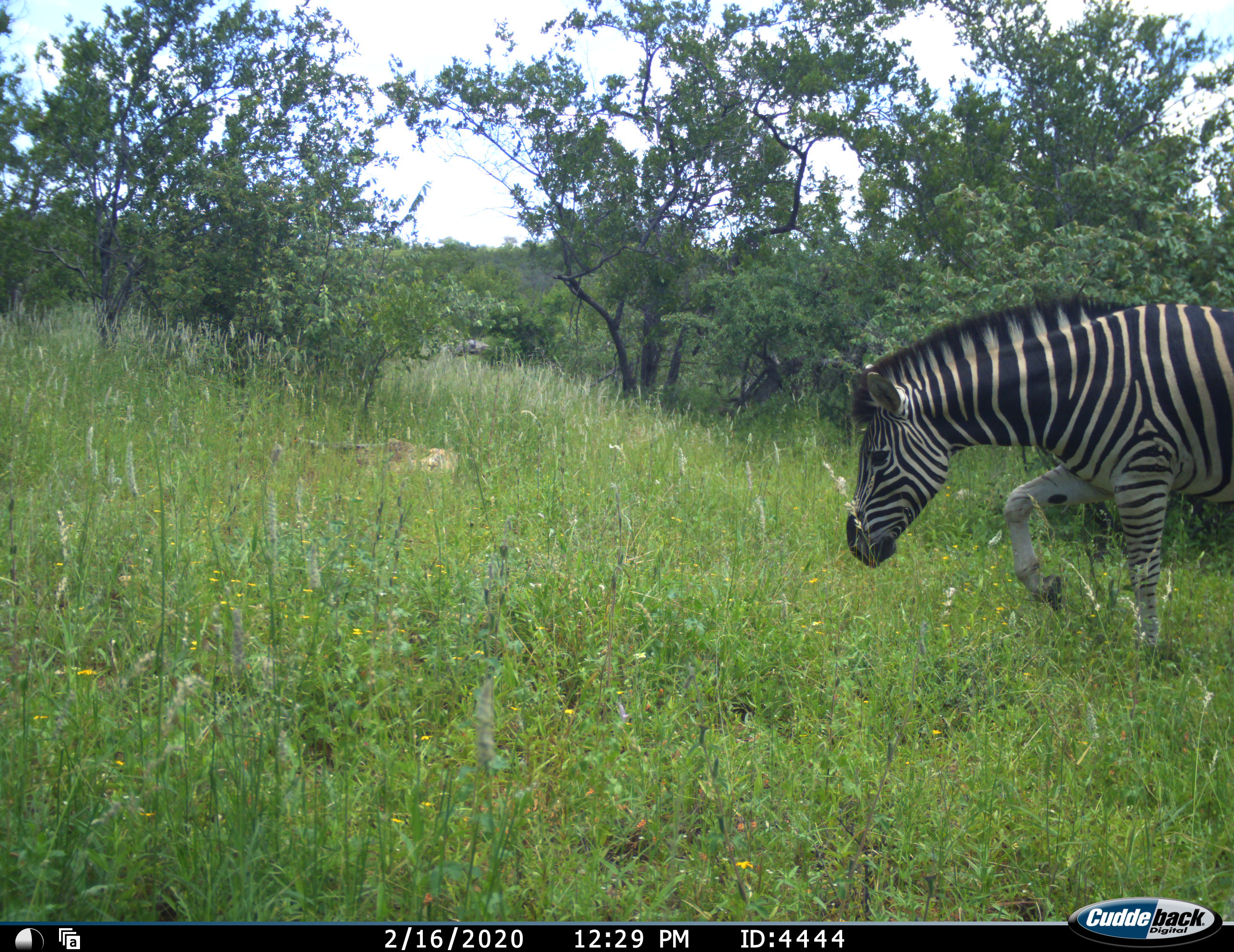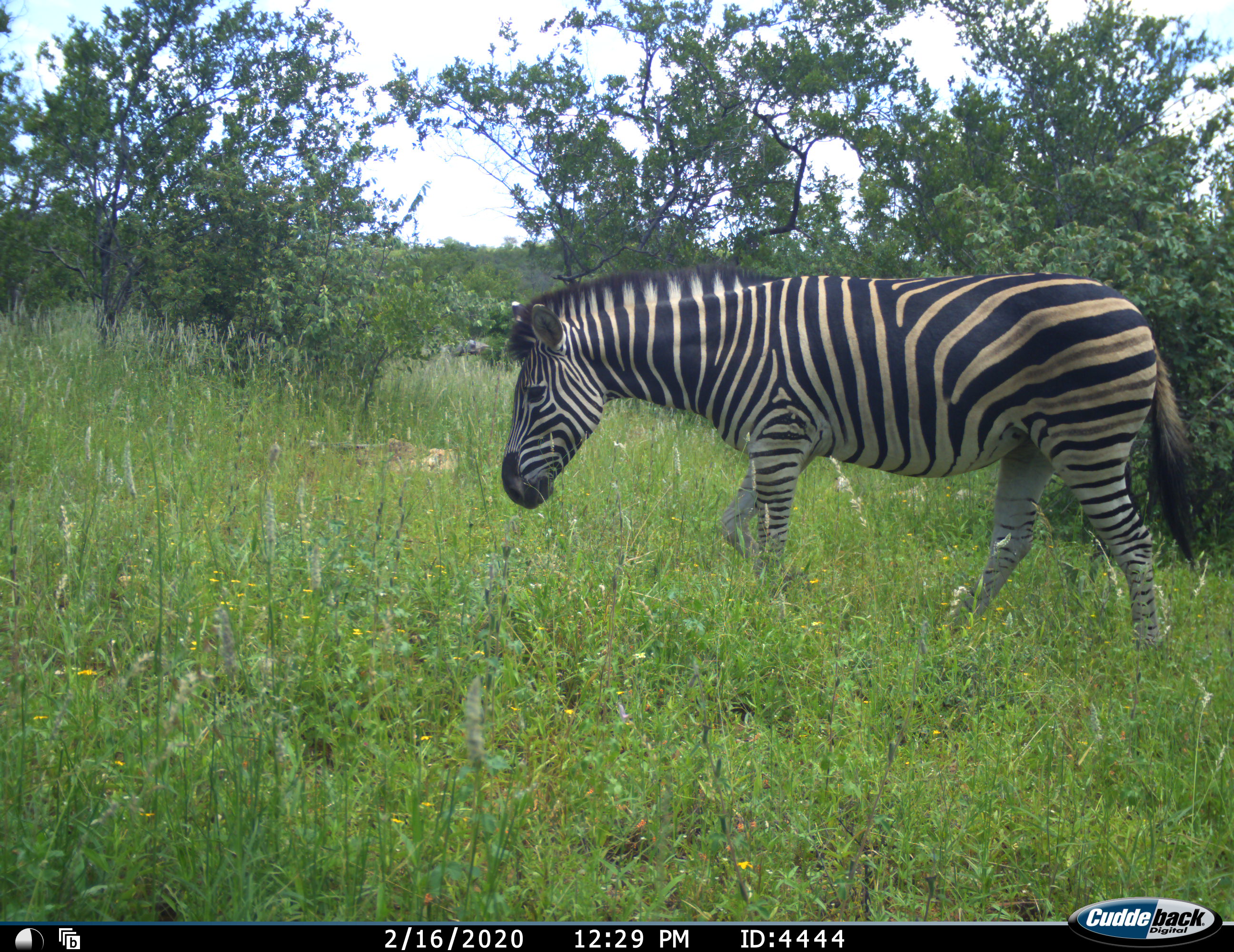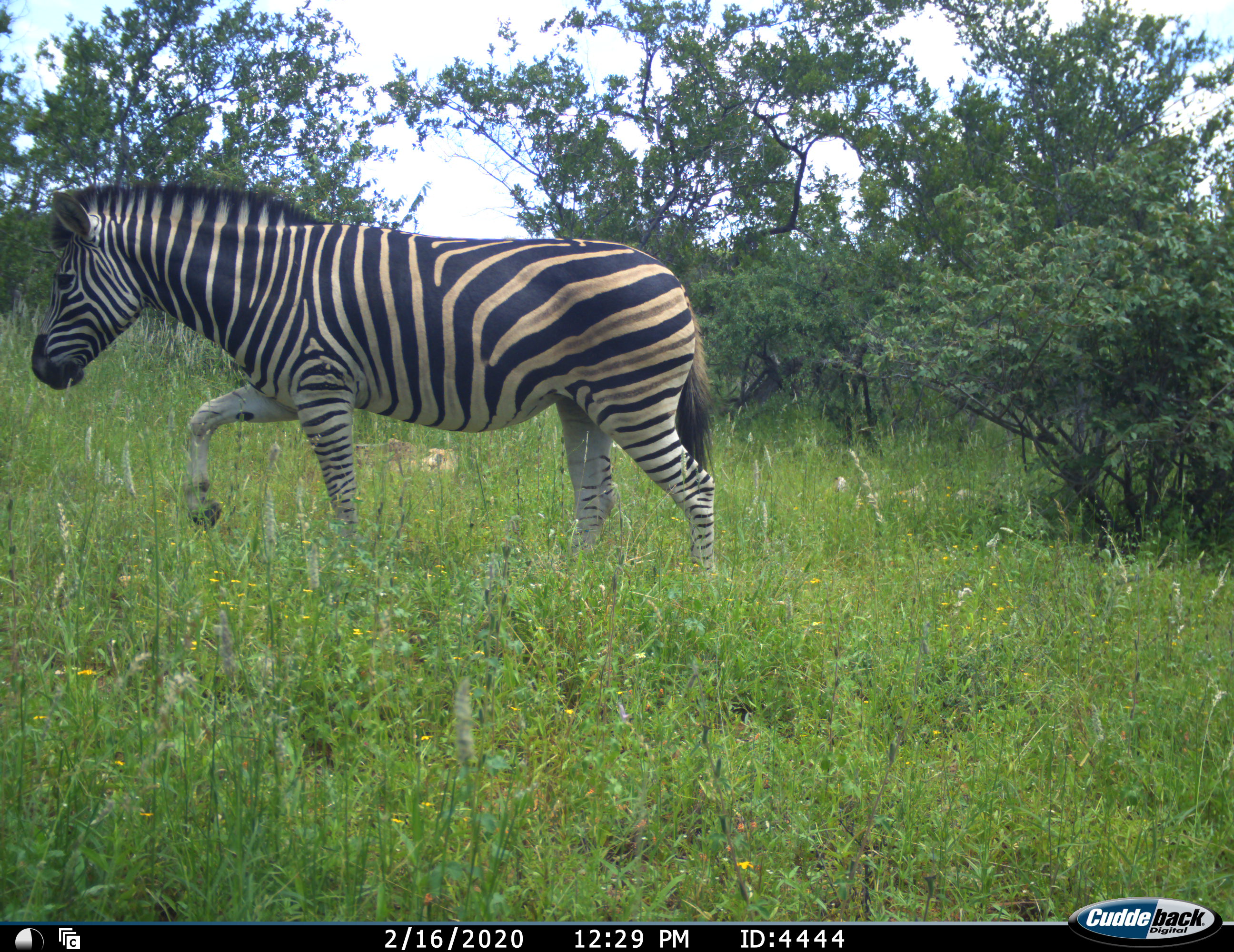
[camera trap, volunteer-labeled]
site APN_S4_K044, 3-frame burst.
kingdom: Animalia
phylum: Chordata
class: Mammalia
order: Perissodactyla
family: Equidae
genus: Equus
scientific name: Equus quagga burchellii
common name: burchell's zebra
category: zebraburchells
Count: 1.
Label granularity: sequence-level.